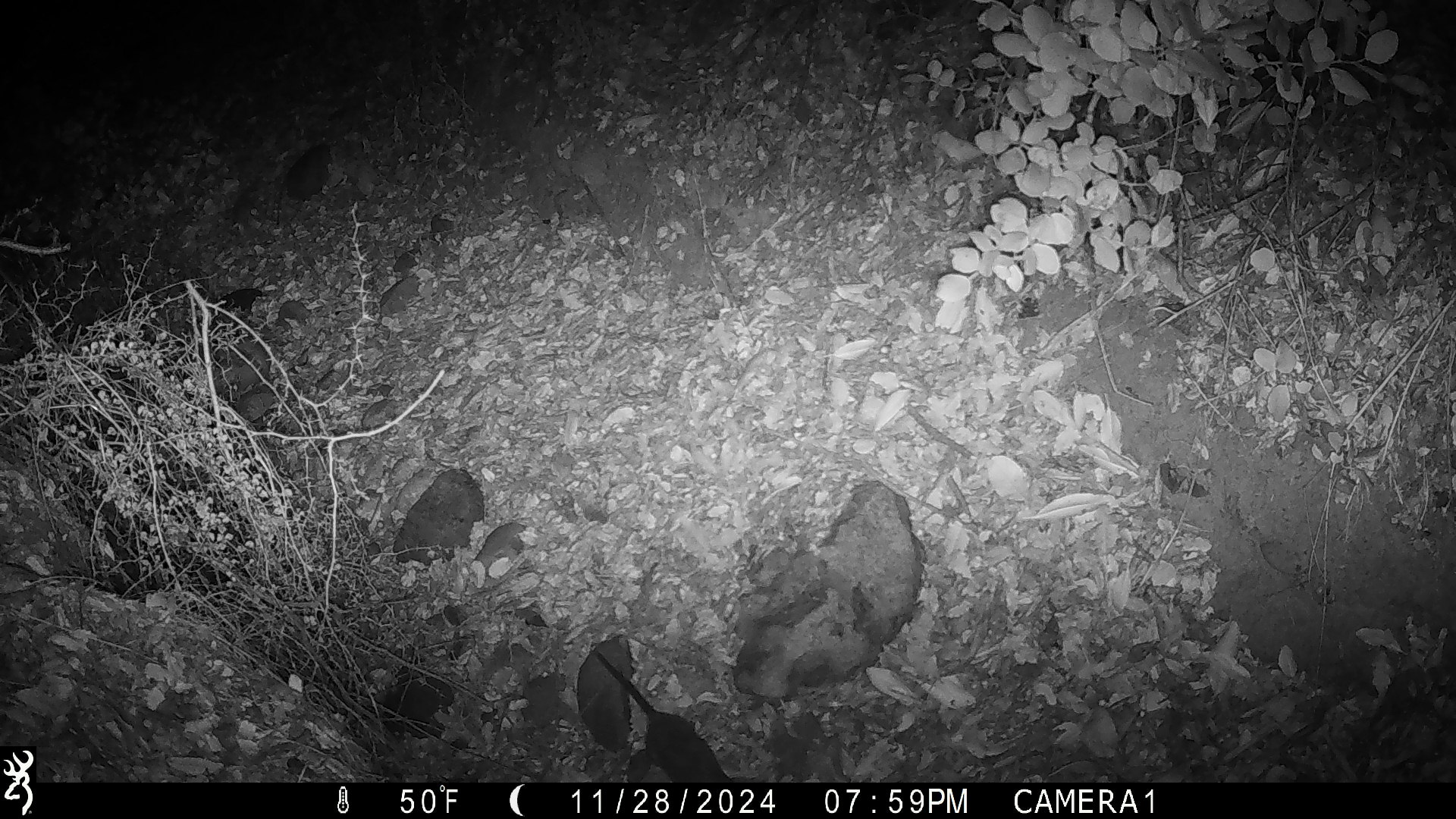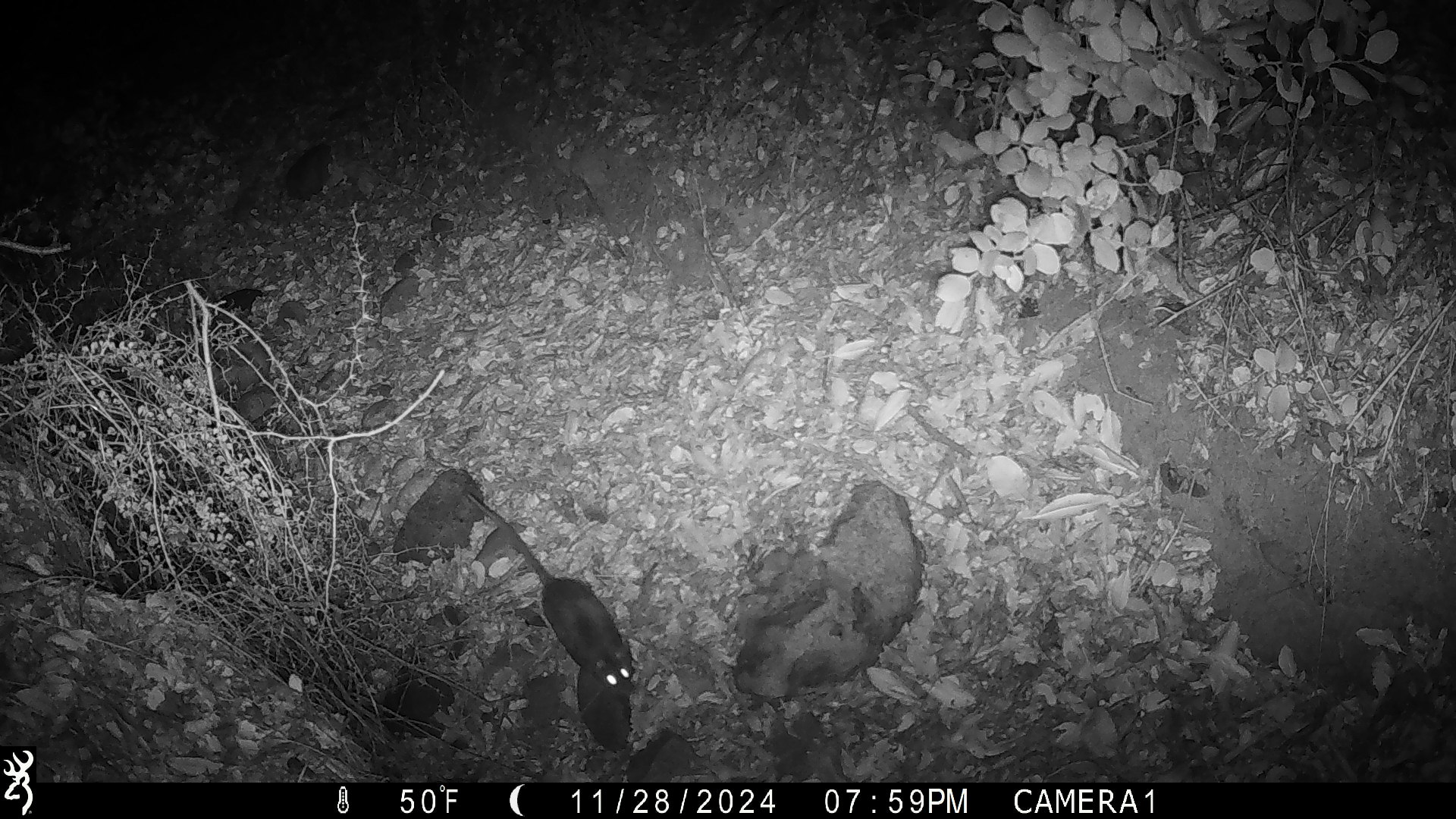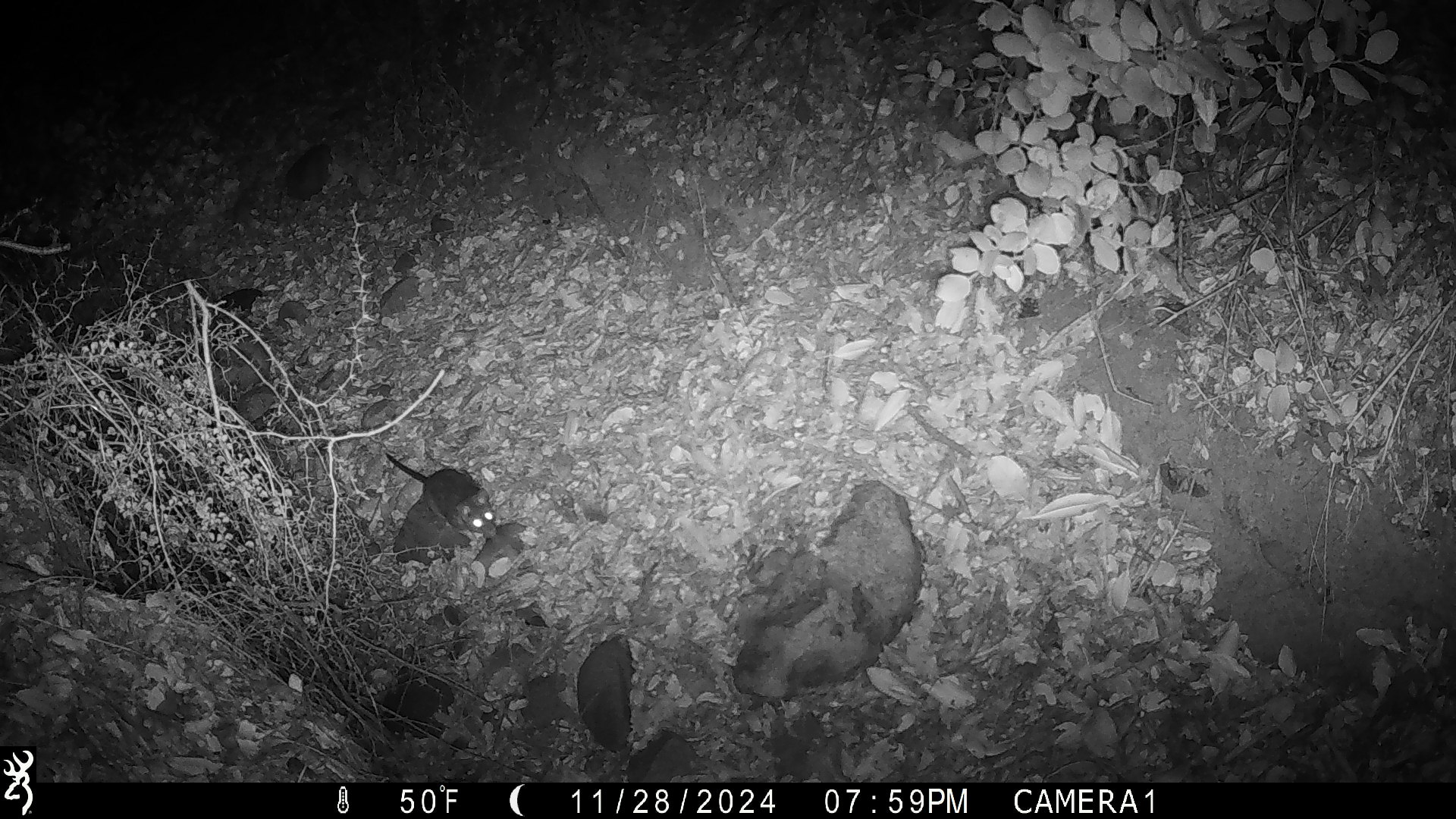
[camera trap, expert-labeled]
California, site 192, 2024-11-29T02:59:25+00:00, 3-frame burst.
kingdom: Animalia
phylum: Chordata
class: Mammalia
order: Rodentia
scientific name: Rodentia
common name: mouse or rat